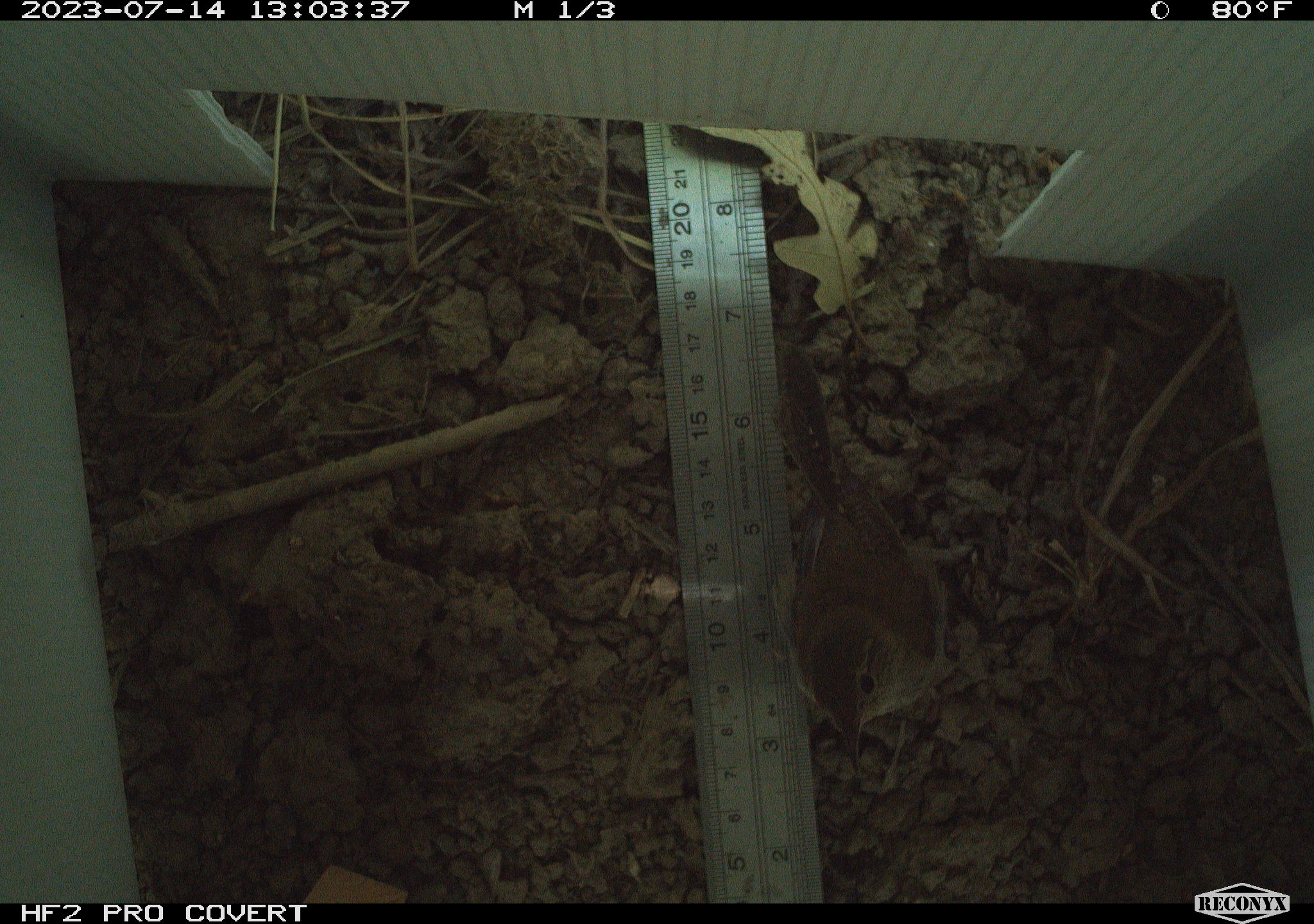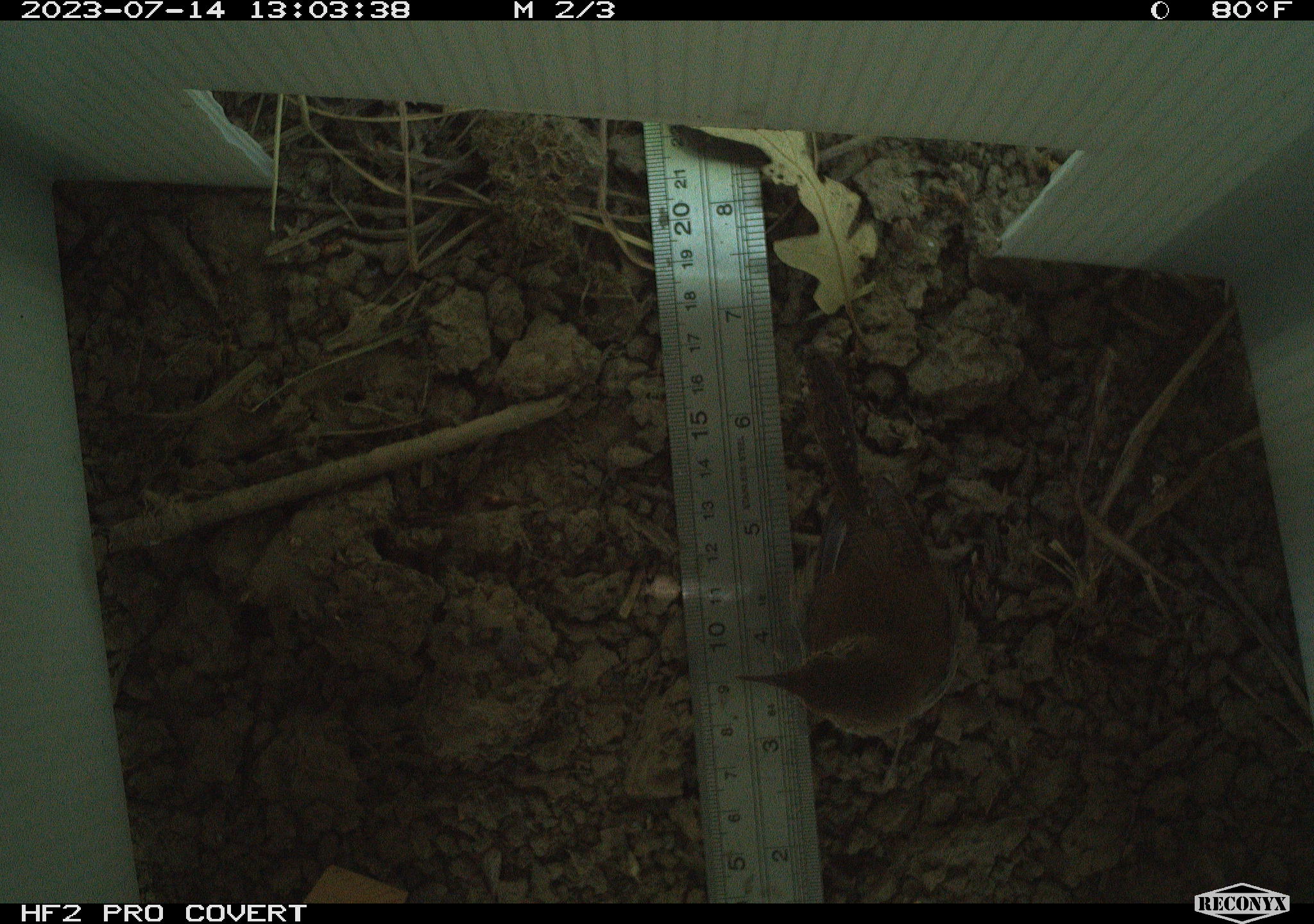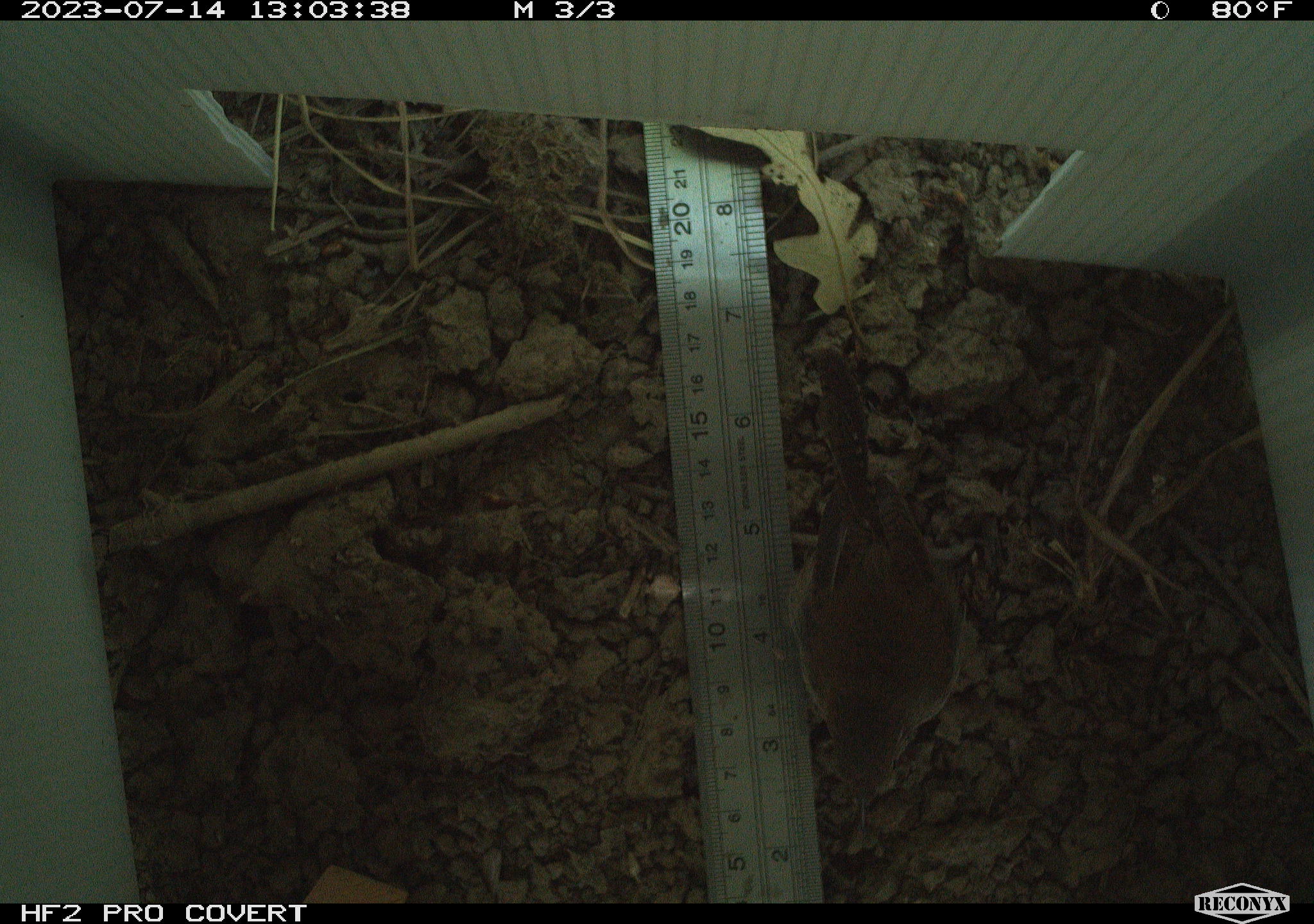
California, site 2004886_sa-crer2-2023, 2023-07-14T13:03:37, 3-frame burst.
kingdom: Animalia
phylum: Chordata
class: Aves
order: Passeriformes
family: Troglodytidae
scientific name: Troglodytidae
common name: wren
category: troglodytidae family